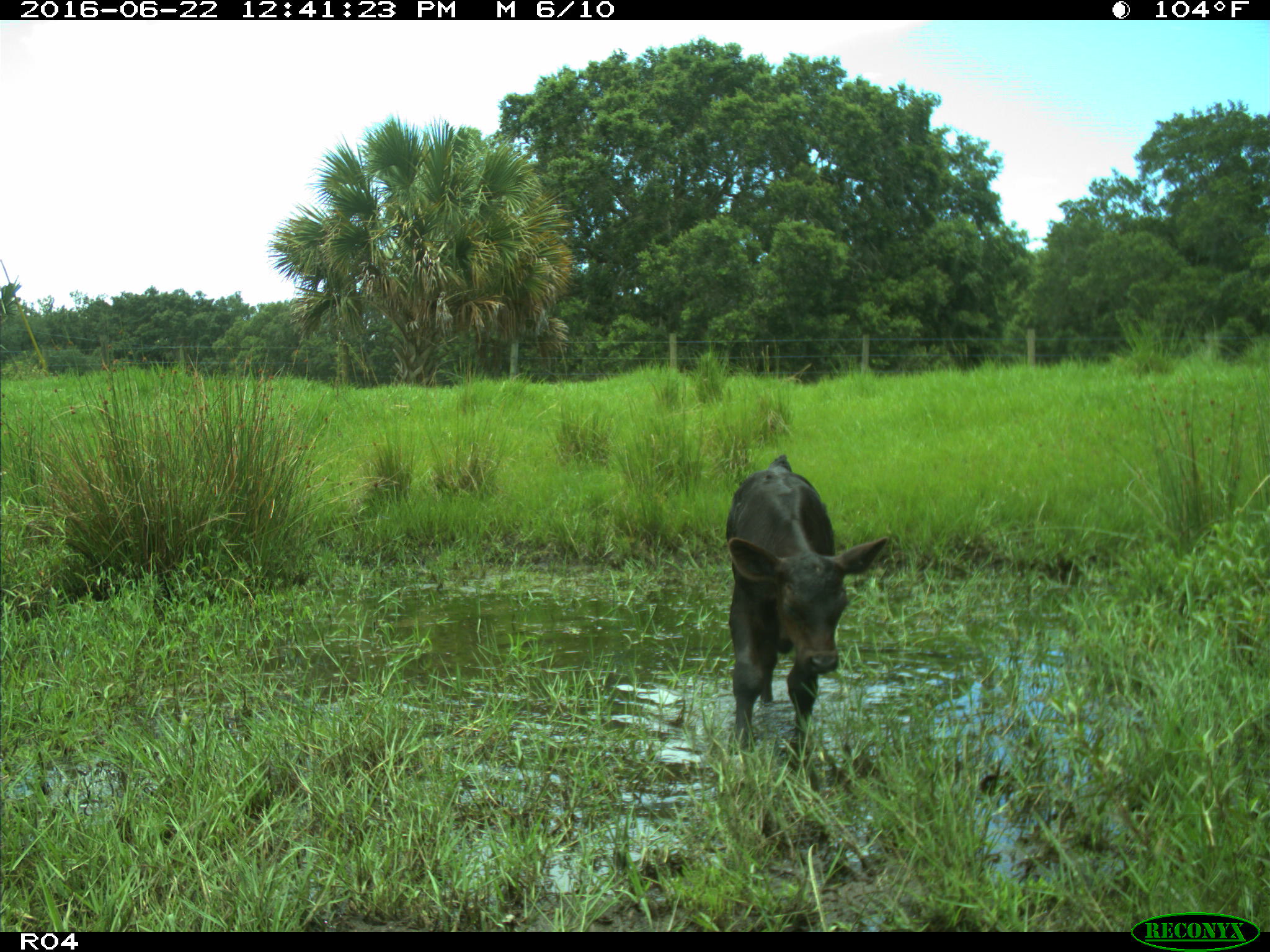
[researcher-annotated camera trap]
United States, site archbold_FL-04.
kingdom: Animalia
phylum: Chordata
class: Mammalia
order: Artiodactyla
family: Bovidae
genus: Bos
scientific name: Bos taurus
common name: domestic cow